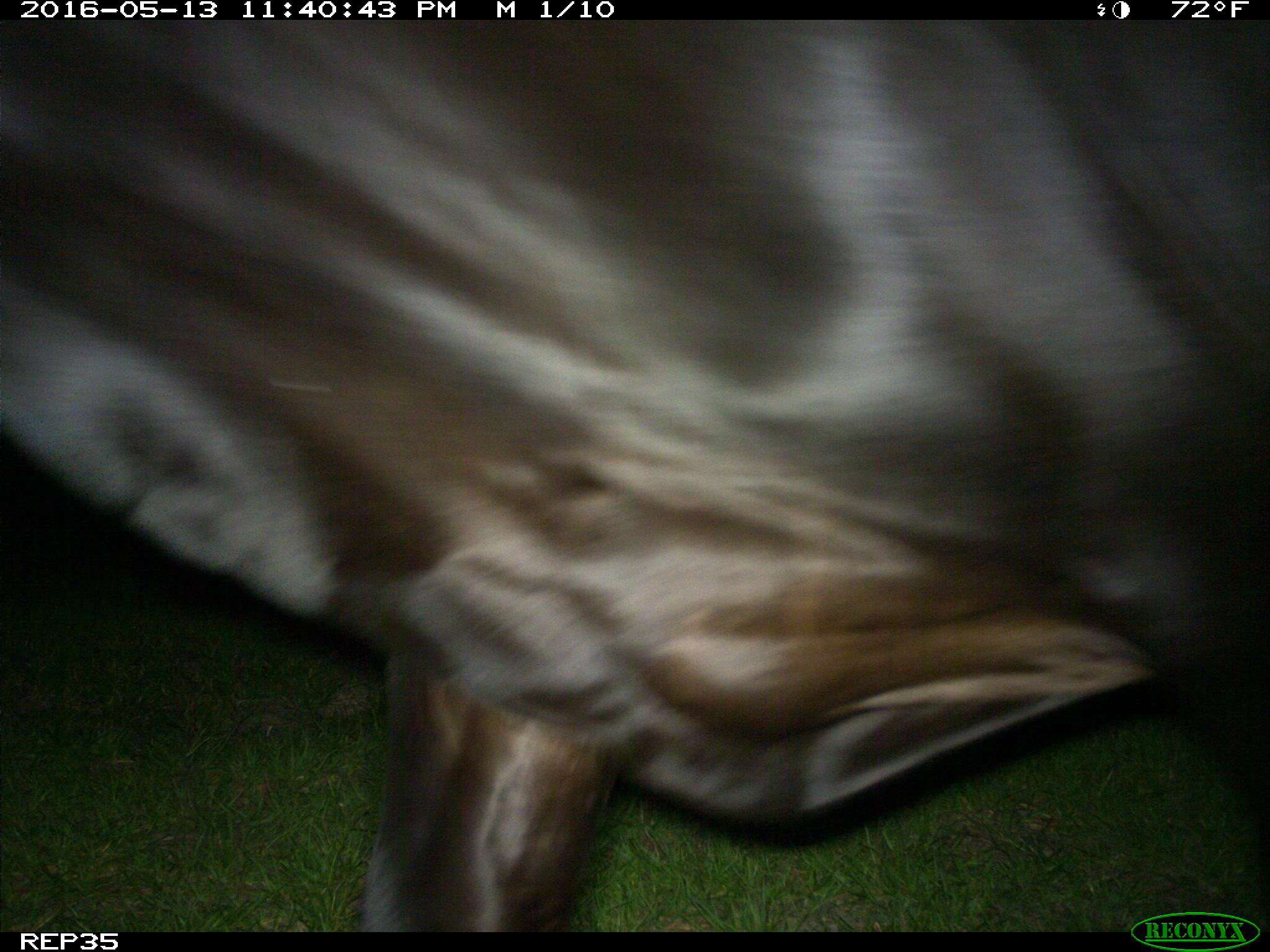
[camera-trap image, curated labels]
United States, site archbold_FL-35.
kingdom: Animalia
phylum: Chordata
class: Mammalia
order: Artiodactyla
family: Bovidae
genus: Bos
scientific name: Bos taurus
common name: domestic cow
Bos taurus (domestic cow).